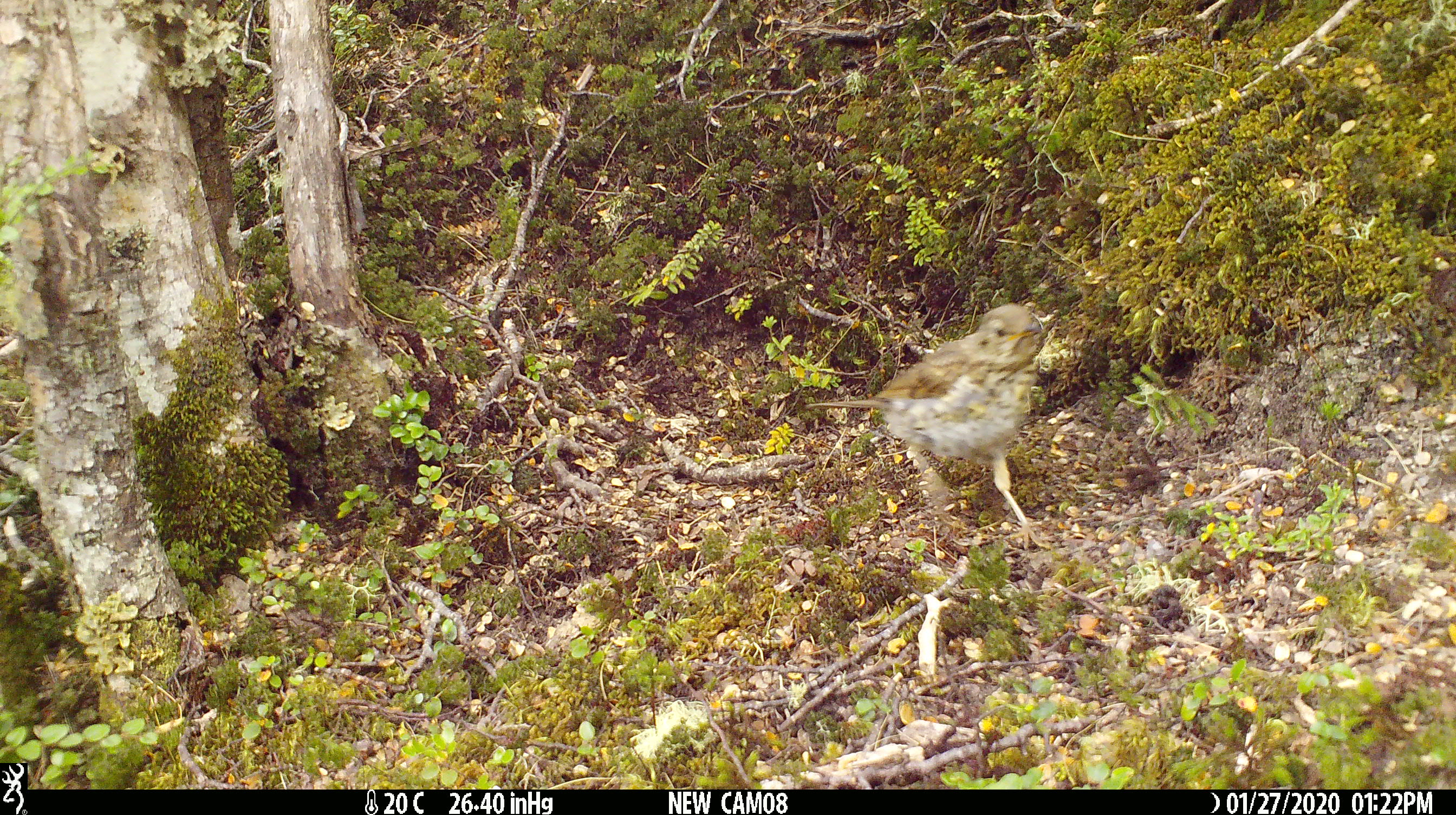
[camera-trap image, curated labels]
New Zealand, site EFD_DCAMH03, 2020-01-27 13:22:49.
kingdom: Animalia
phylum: Chordata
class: Aves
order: Passeriformes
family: Turdidae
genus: Turdus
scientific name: Turdus philomelos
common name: song thrush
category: thrush